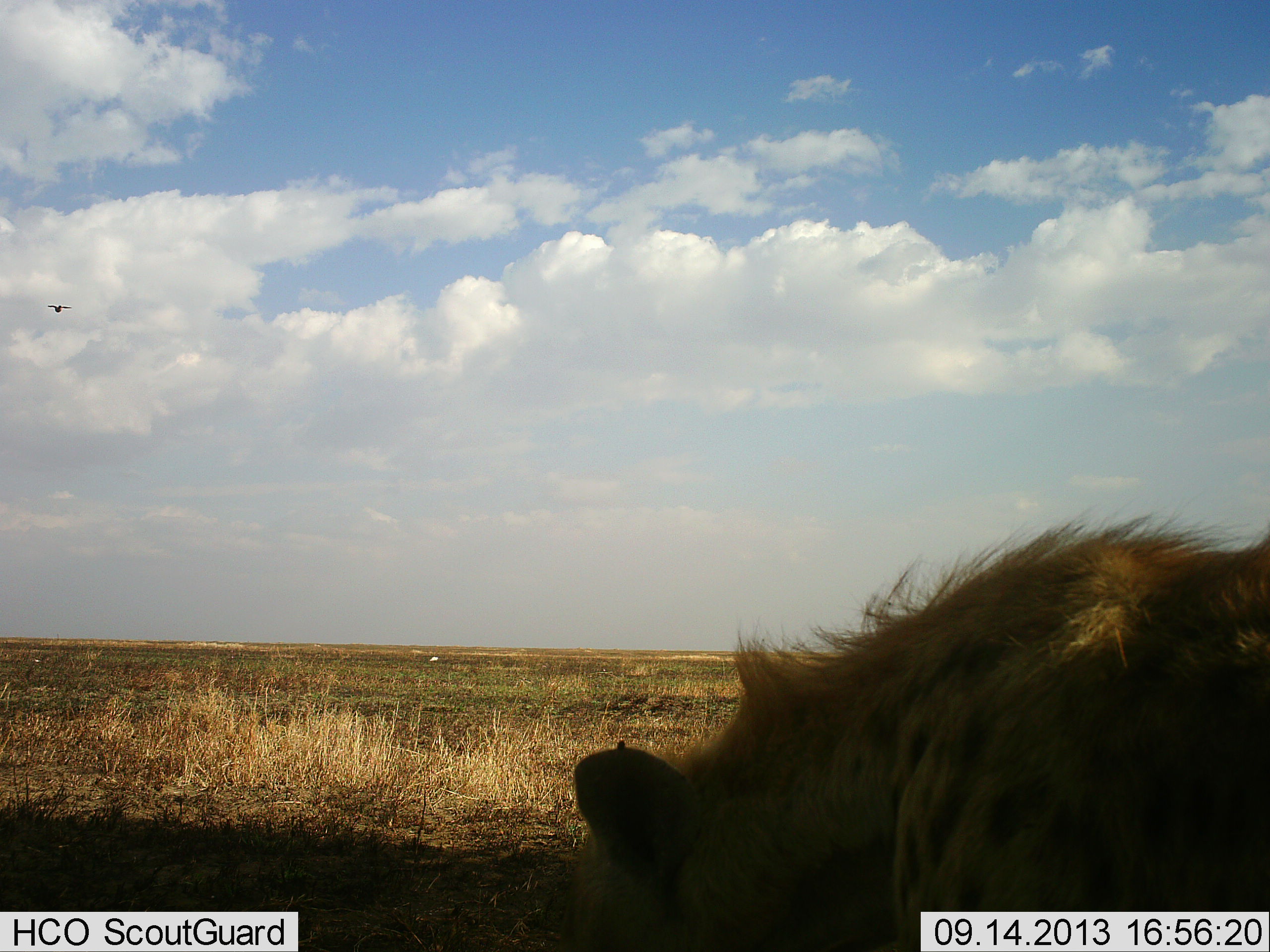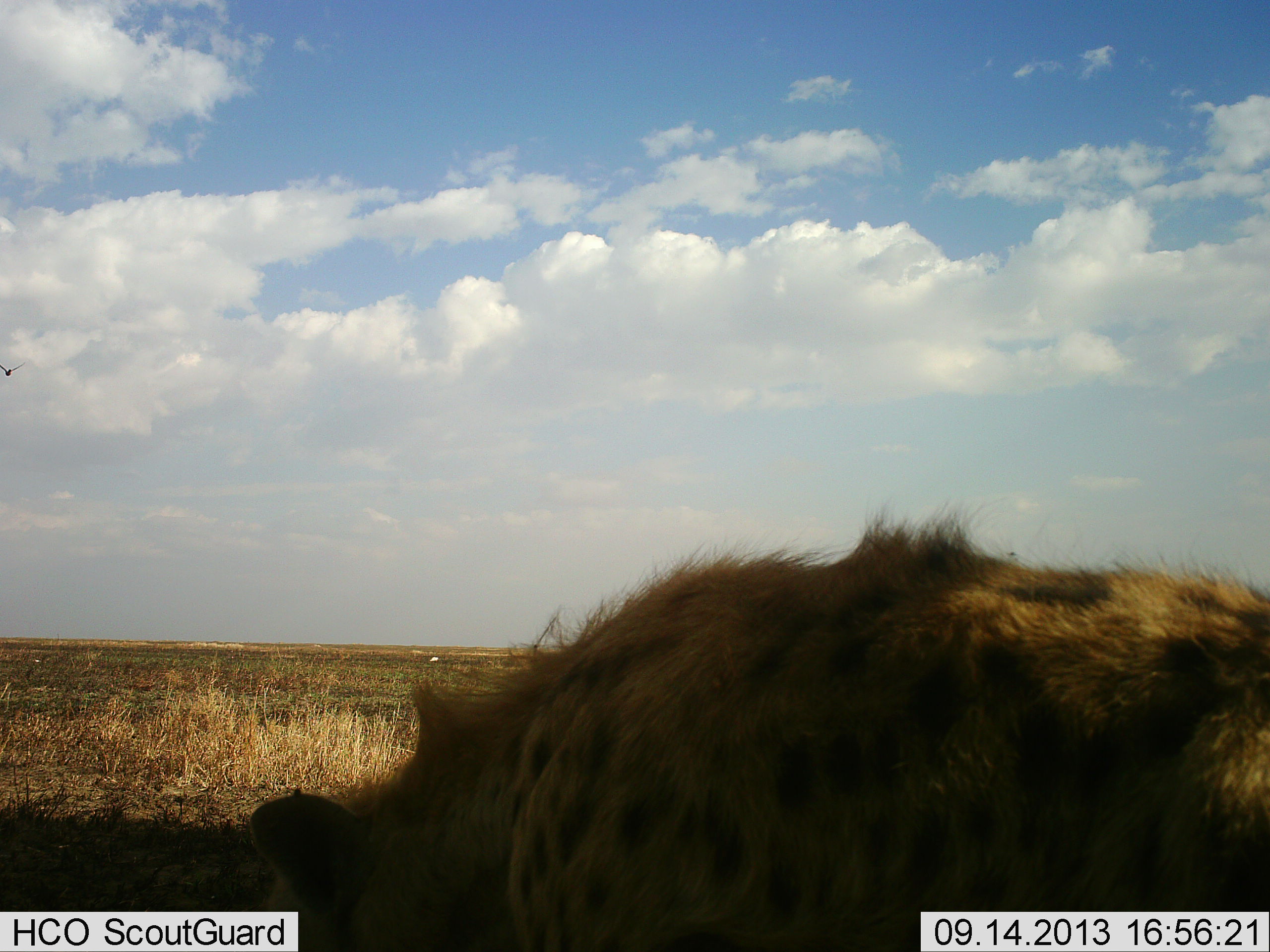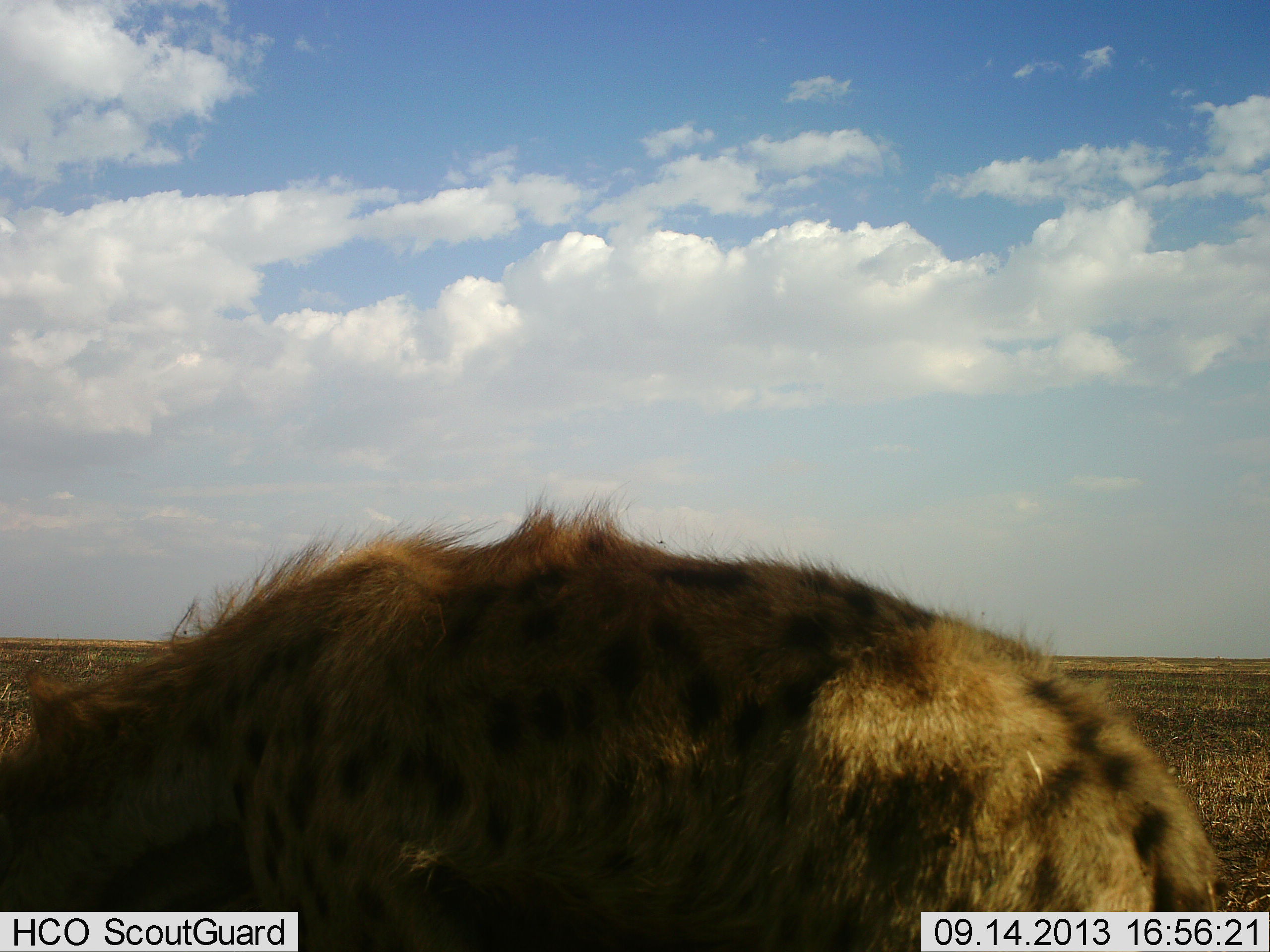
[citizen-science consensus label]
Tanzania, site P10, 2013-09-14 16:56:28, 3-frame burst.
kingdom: Animalia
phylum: Chordata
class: Mammalia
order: Carnivora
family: Hyaenidae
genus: Crocuta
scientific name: Crocuta crocuta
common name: spotted hyena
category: hyenaspotted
Hyenaspotted (spotted hyena) (Crocuta crocuta), count 1. Behavior (volunteer vote fractions): standing 11%, resting 0%, moving 89%, interacting 6%. Young present (vote fraction): 0%. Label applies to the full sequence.